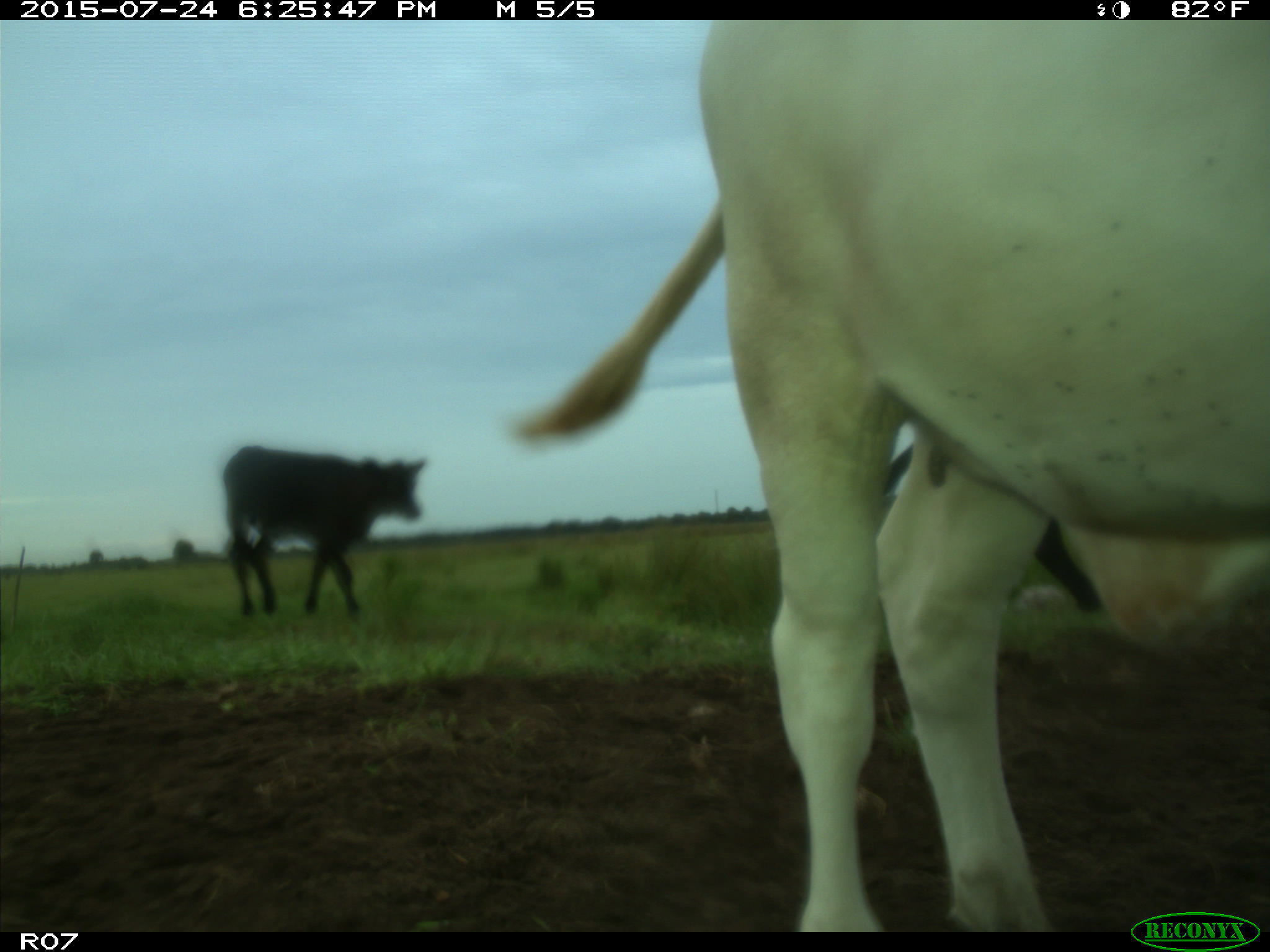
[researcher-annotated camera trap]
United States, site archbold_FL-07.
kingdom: Animalia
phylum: Chordata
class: Mammalia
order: Artiodactyla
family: Bovidae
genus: Bos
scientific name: Bos taurus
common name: domestic cow